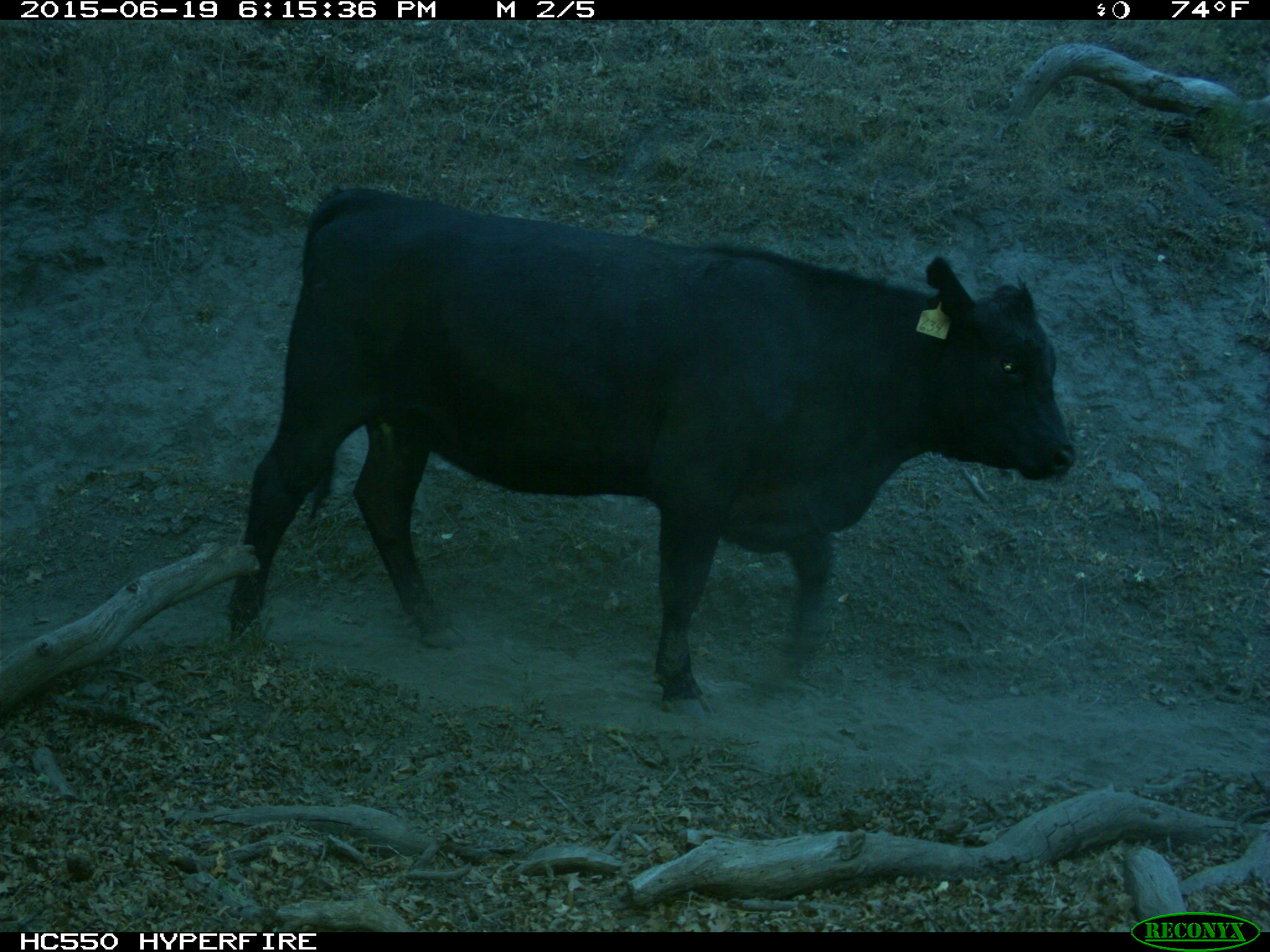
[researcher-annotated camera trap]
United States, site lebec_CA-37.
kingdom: Animalia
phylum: Chordata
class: Mammalia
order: Artiodactyla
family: Bovidae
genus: Bos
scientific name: Bos taurus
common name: domestic cow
Bos taurus (domestic cow).